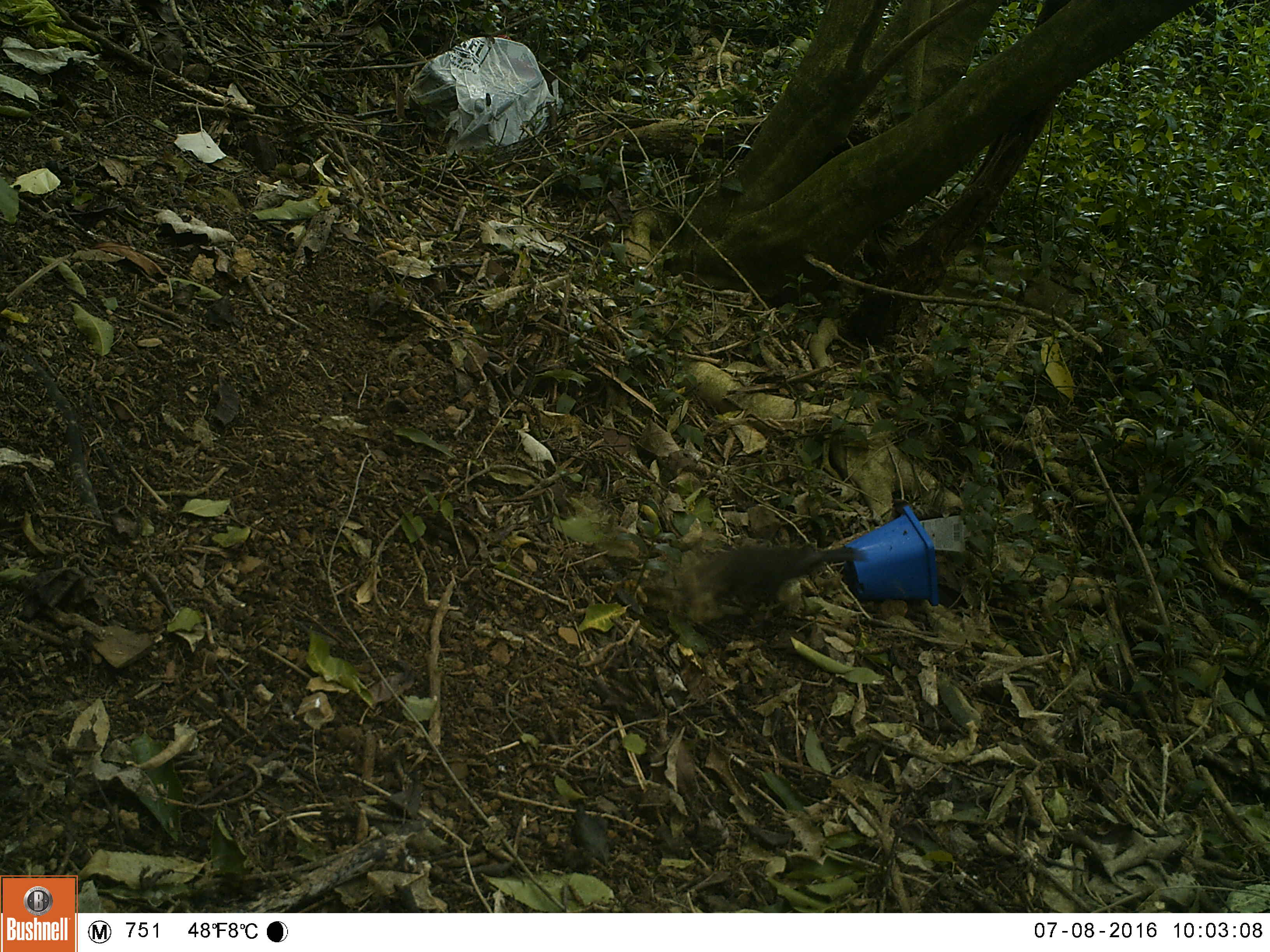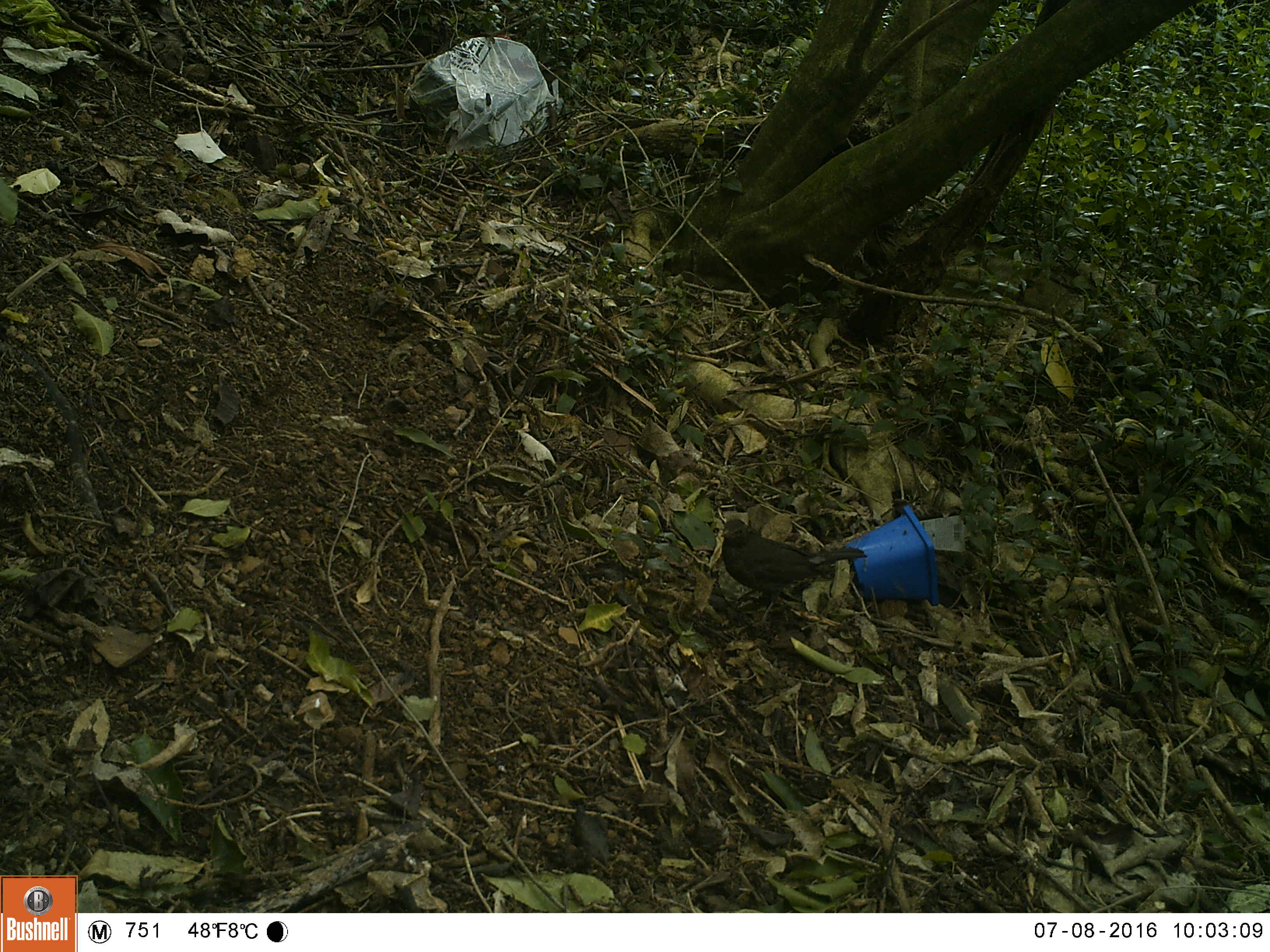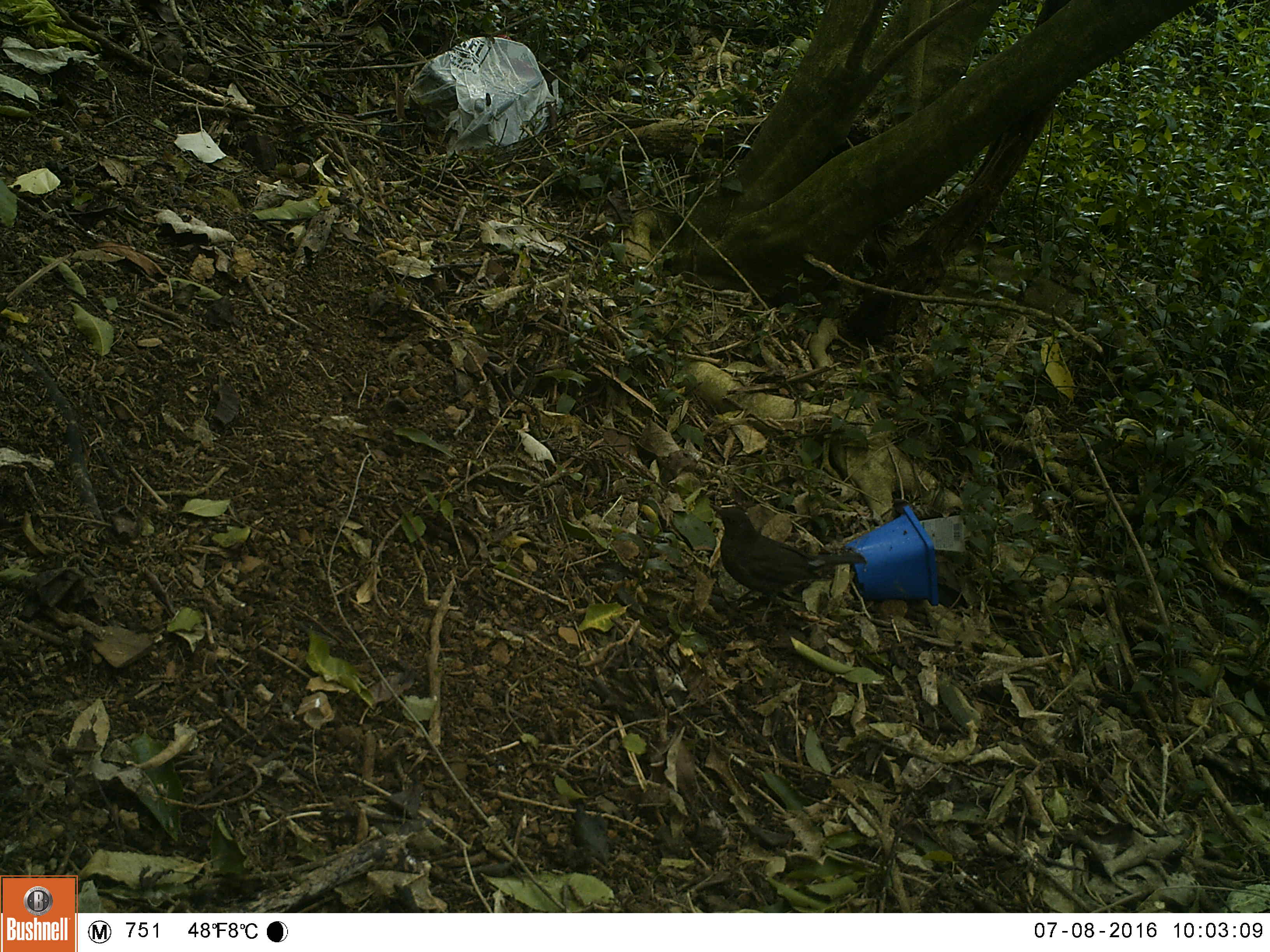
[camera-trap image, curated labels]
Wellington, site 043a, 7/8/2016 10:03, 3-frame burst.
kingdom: Animalia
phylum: Chordata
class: Aves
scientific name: Aves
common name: bird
Bird (Aves).